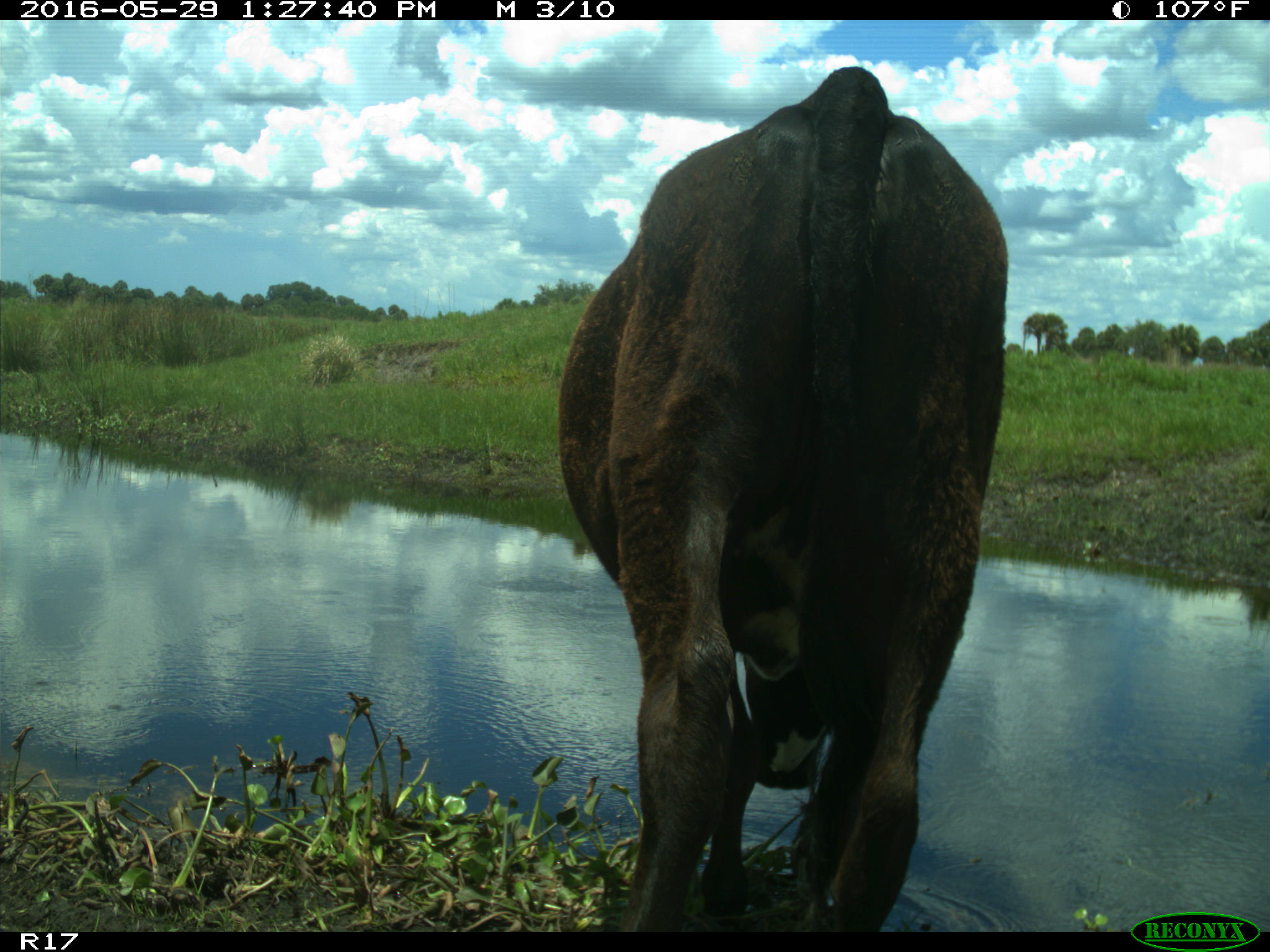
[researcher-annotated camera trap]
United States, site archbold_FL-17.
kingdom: Animalia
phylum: Chordata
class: Mammalia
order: Artiodactyla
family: Bovidae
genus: Bos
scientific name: Bos taurus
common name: domestic cow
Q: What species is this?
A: Bos taurus (domestic cow).